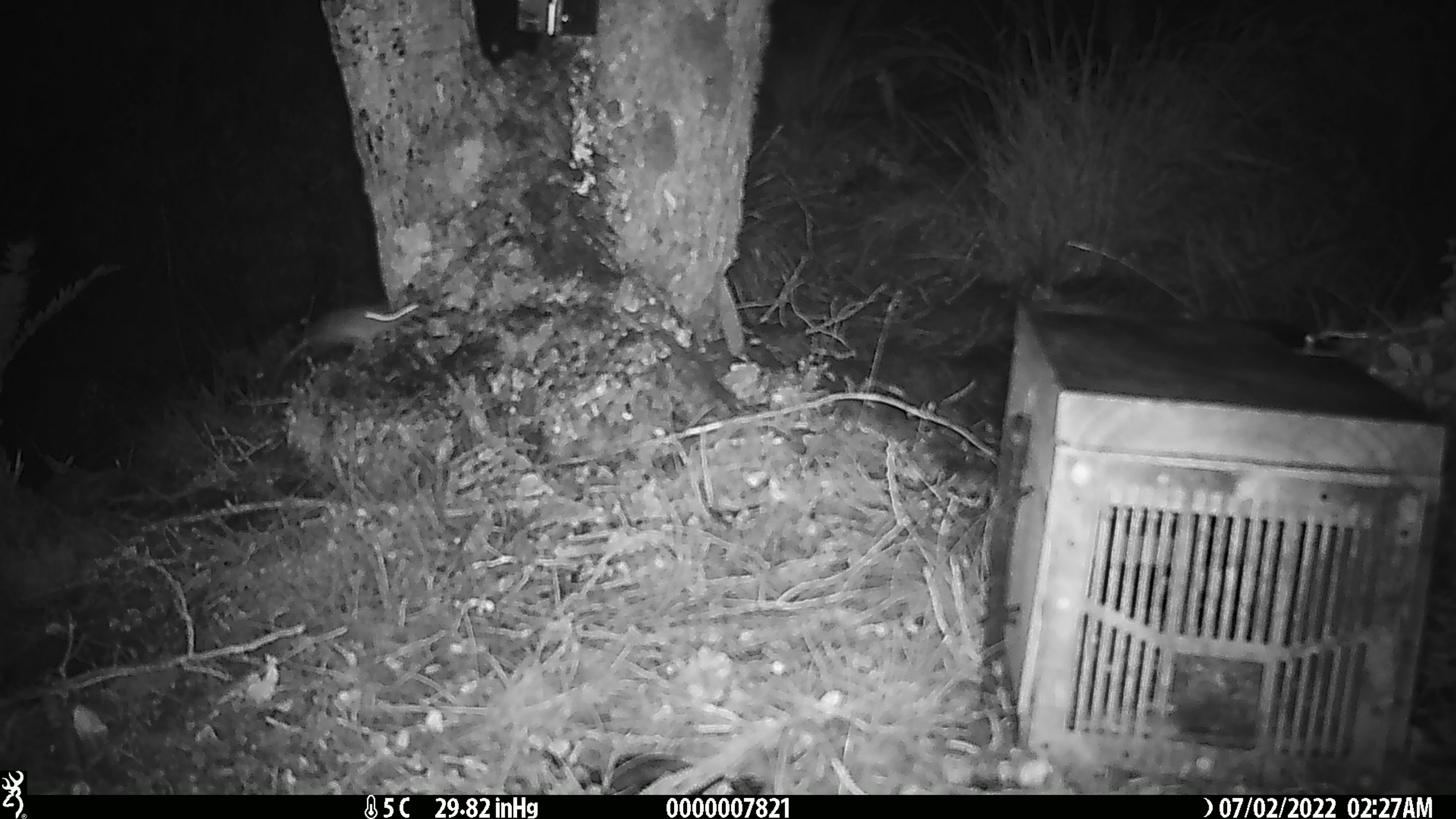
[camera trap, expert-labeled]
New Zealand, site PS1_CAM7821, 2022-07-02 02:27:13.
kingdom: Animalia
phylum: Chordata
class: Mammalia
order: Rodentia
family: Muridae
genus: Mus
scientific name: Mus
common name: mouse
Mouse (Mus).